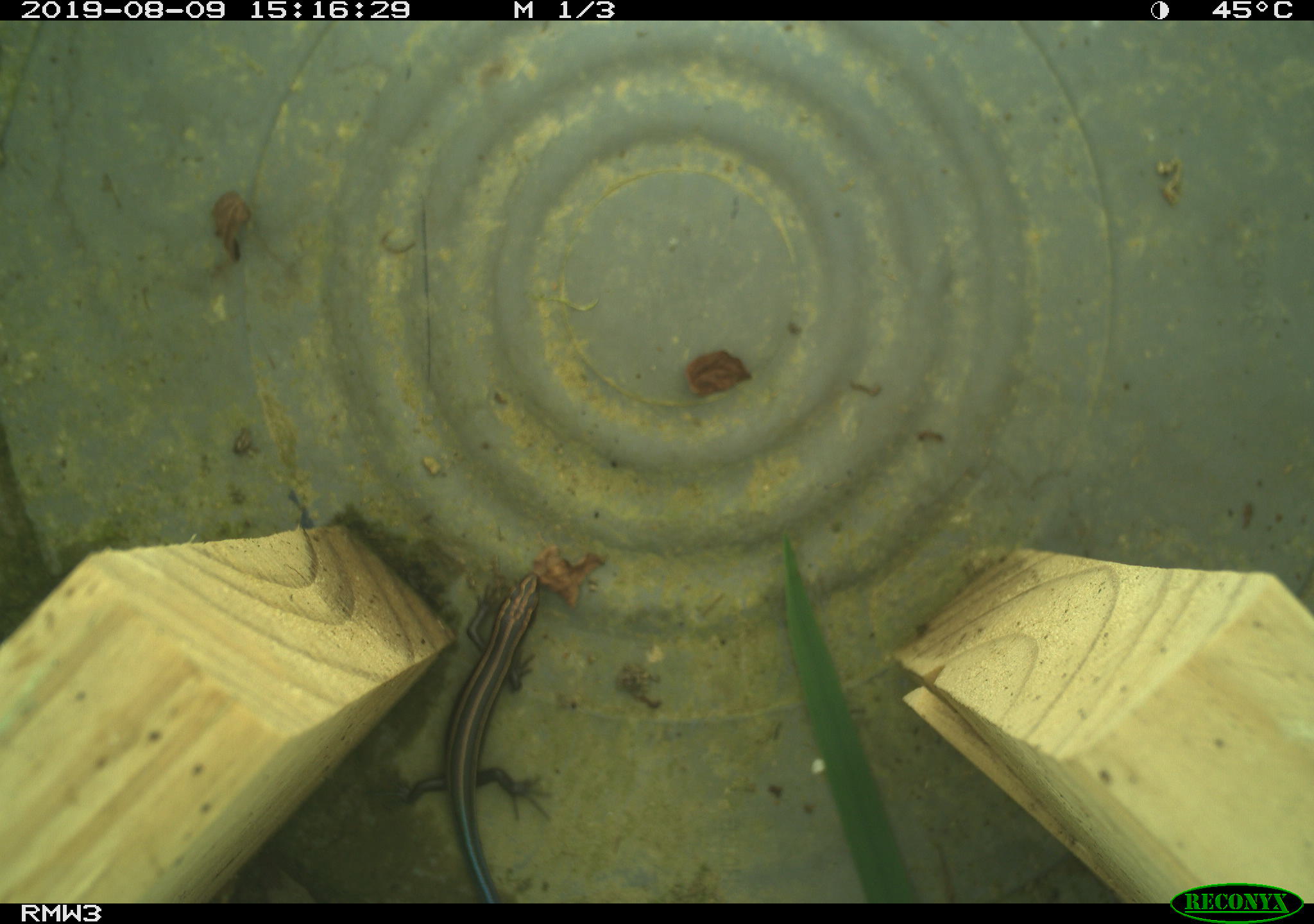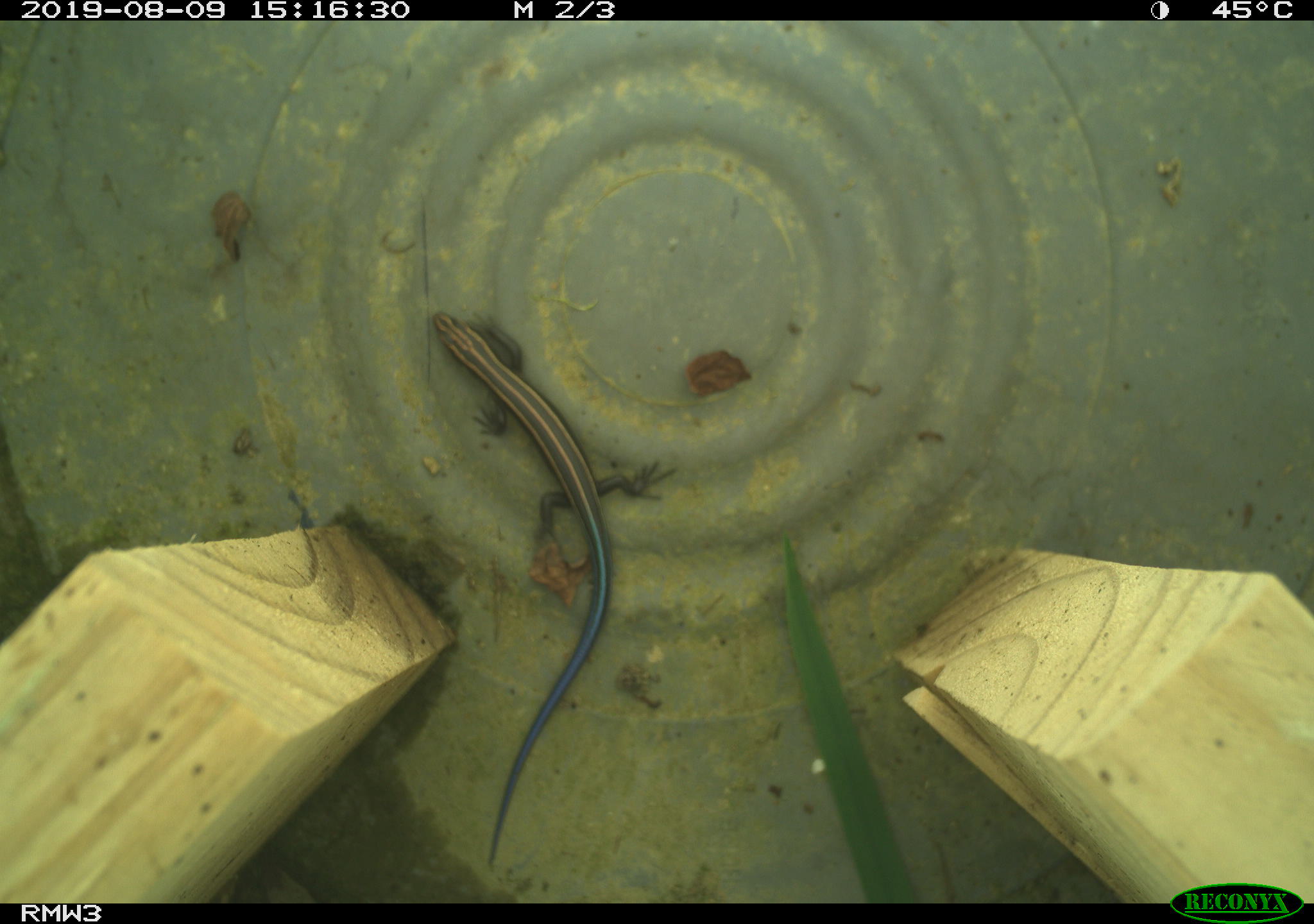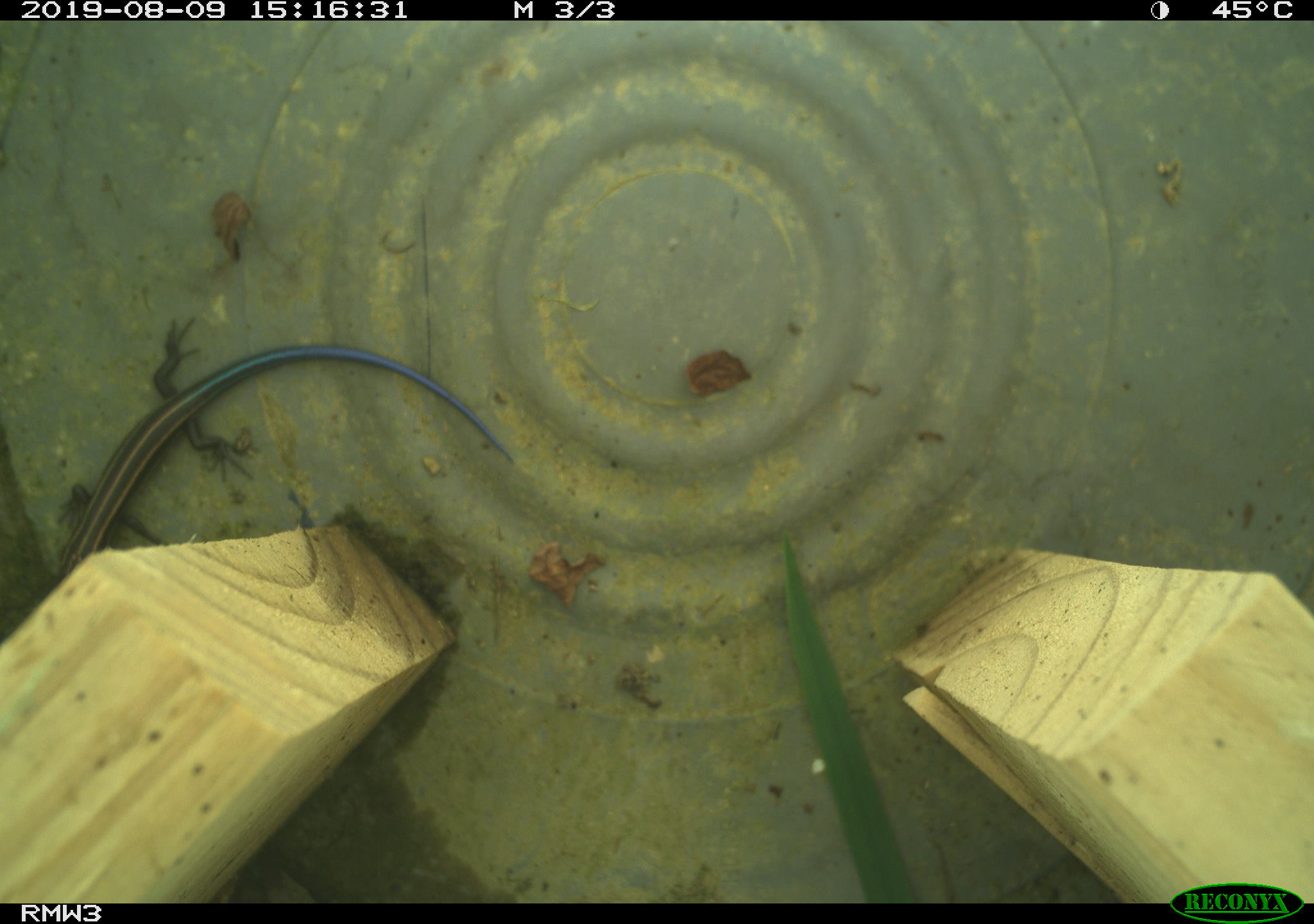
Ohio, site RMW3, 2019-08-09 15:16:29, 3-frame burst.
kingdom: Animalia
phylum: Chordata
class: Reptilia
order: Squamata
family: Scincidae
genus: Plestiodon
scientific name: Plestiodon fasciatus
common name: common five-lined skink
Common five-lined skink (Plestiodon fasciatus).